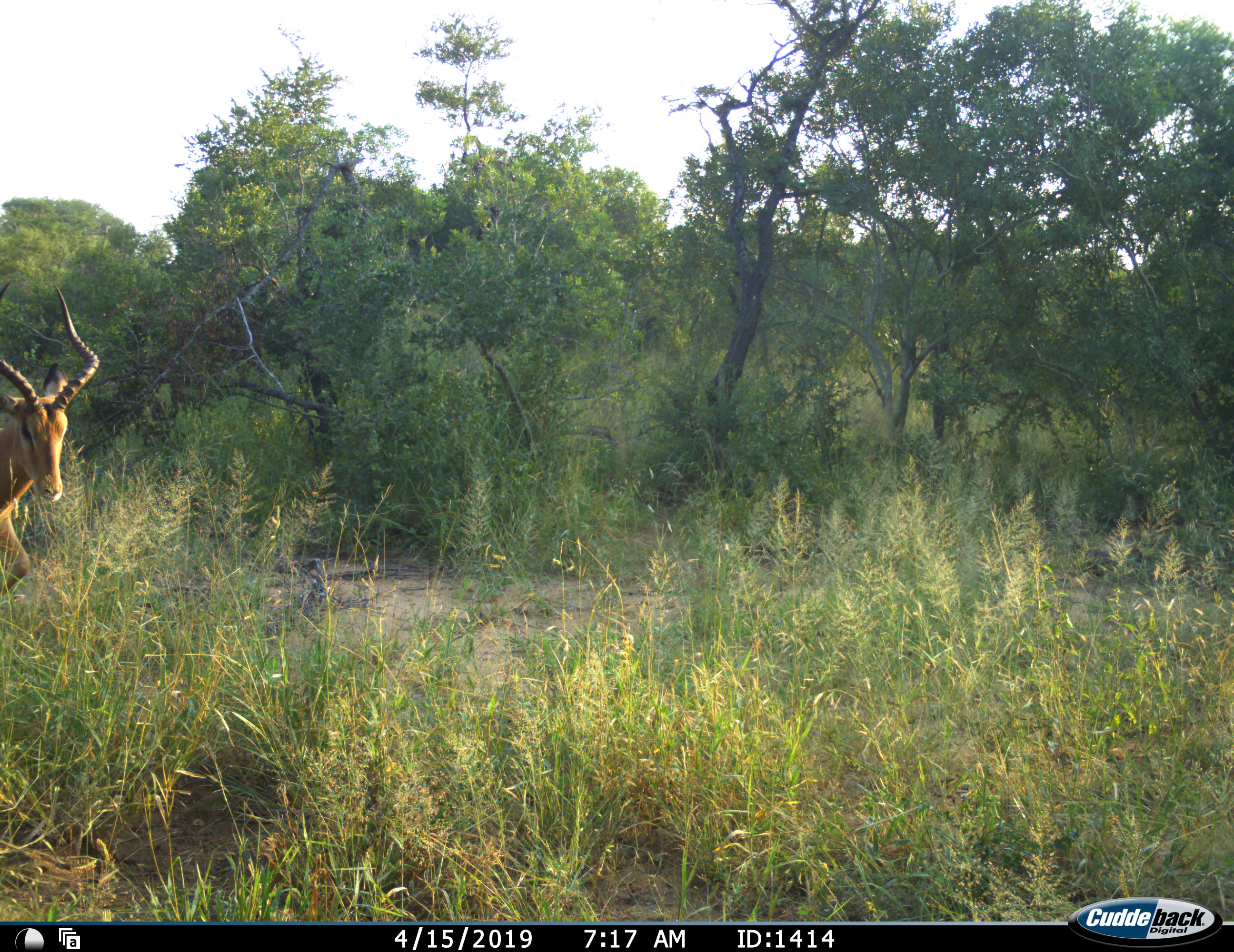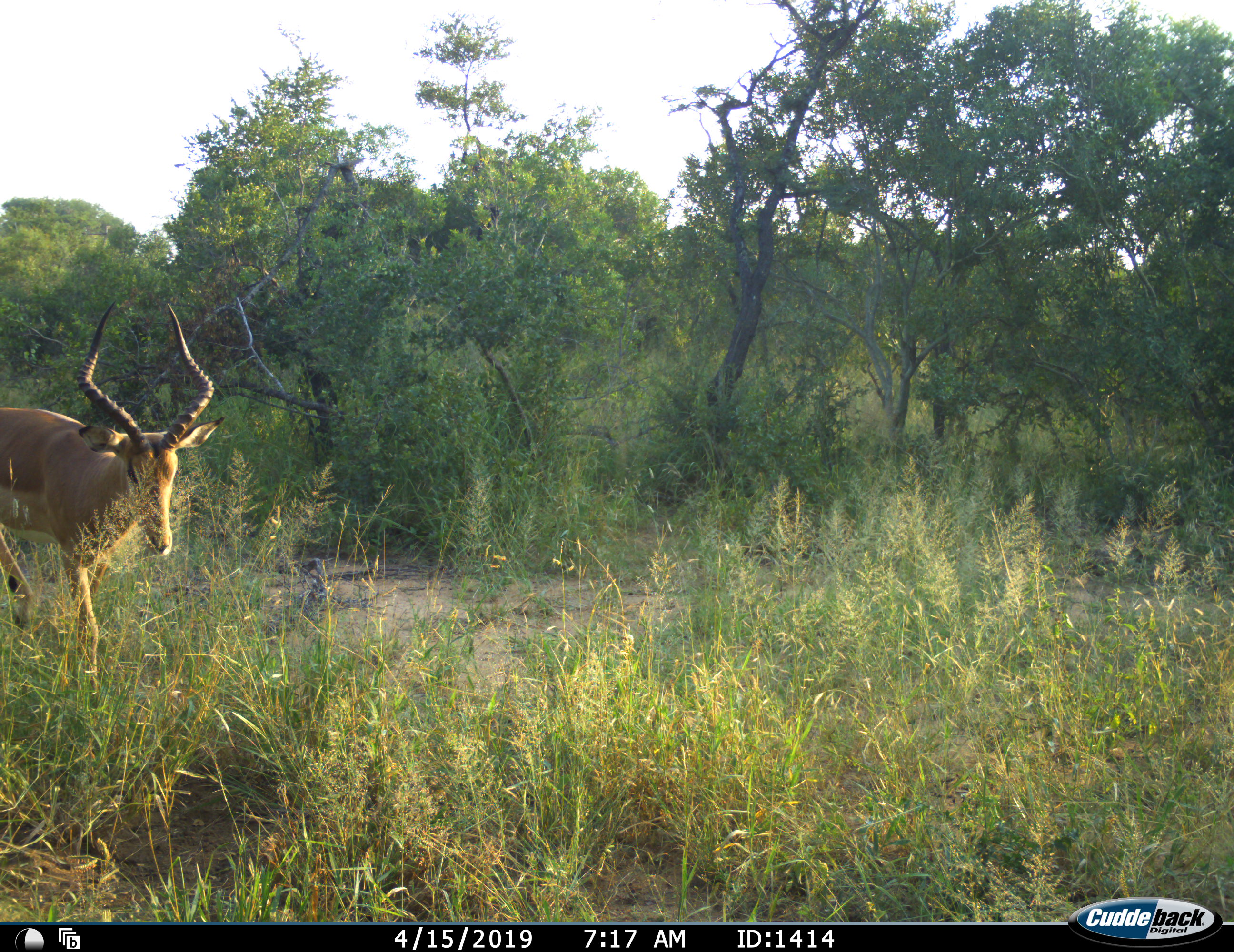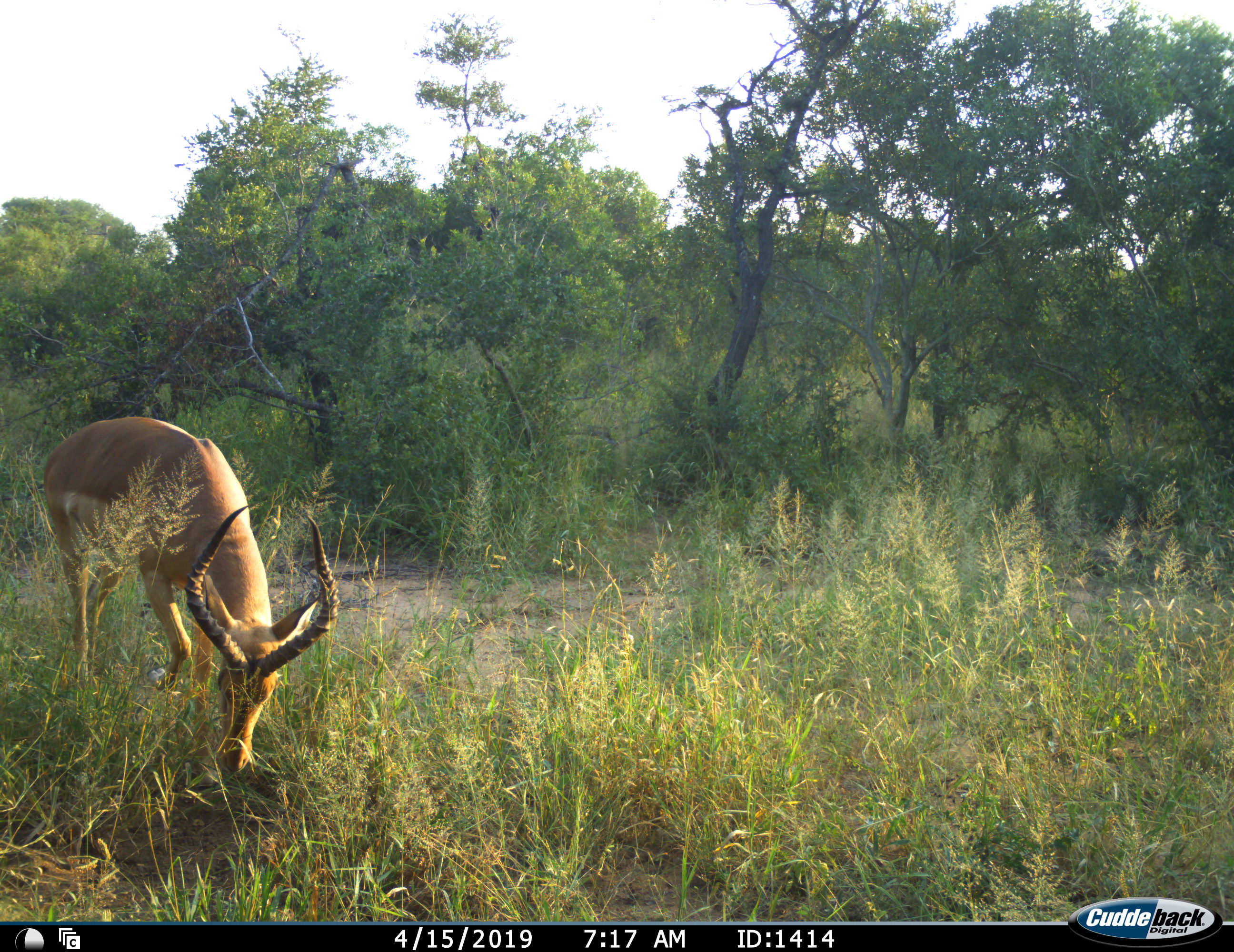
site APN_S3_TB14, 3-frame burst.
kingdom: Animalia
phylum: Chordata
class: Mammalia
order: Artiodactyla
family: Bovidae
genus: Aepyceros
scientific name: Aepyceros melampus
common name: impala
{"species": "impala (Aepyceros melampus)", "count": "1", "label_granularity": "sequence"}